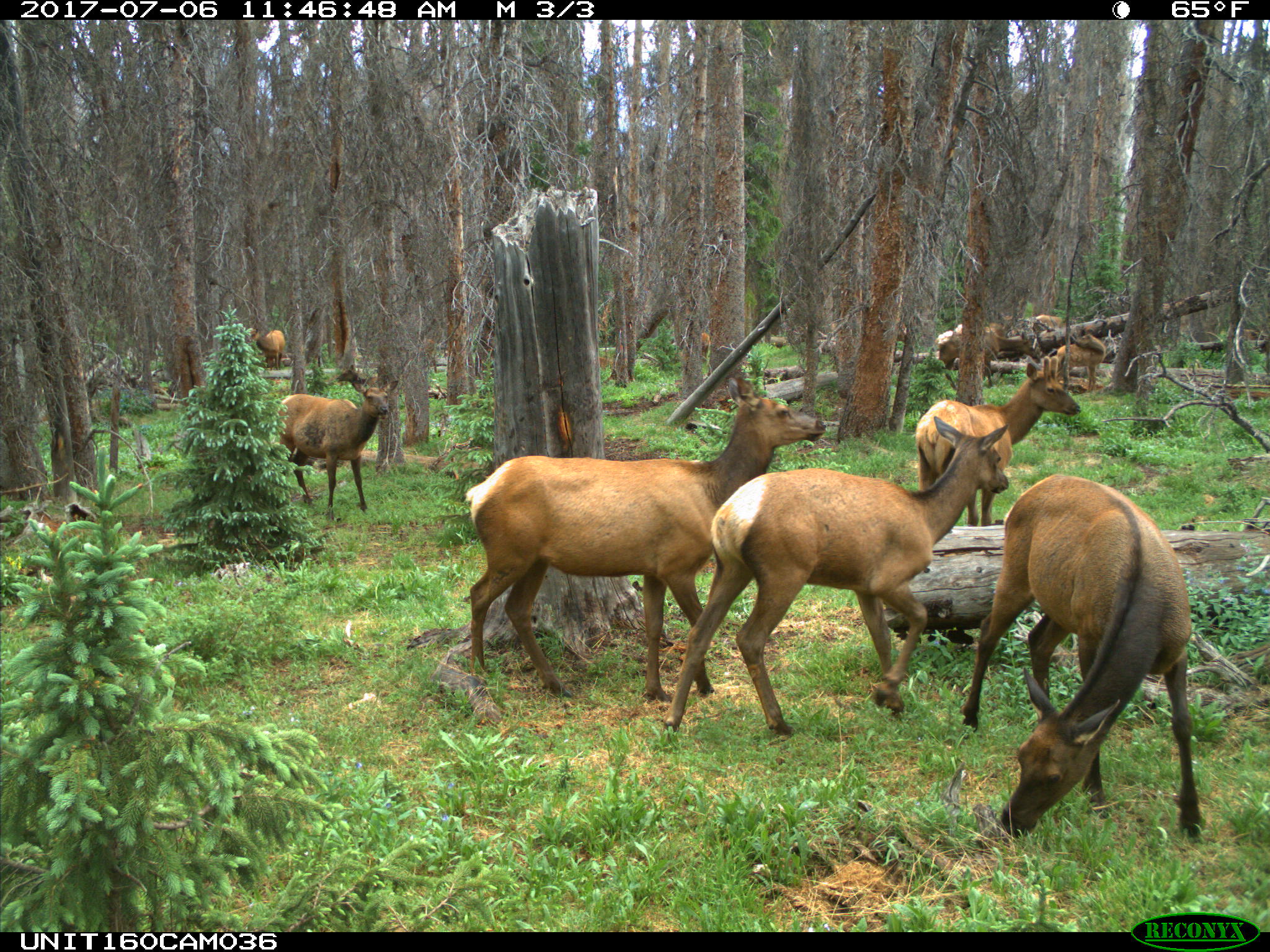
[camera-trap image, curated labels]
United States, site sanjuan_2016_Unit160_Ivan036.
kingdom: Animalia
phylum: Chordata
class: Mammalia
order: Artiodactyla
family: Cervidae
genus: Cervus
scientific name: Cervus elaphus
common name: red deer